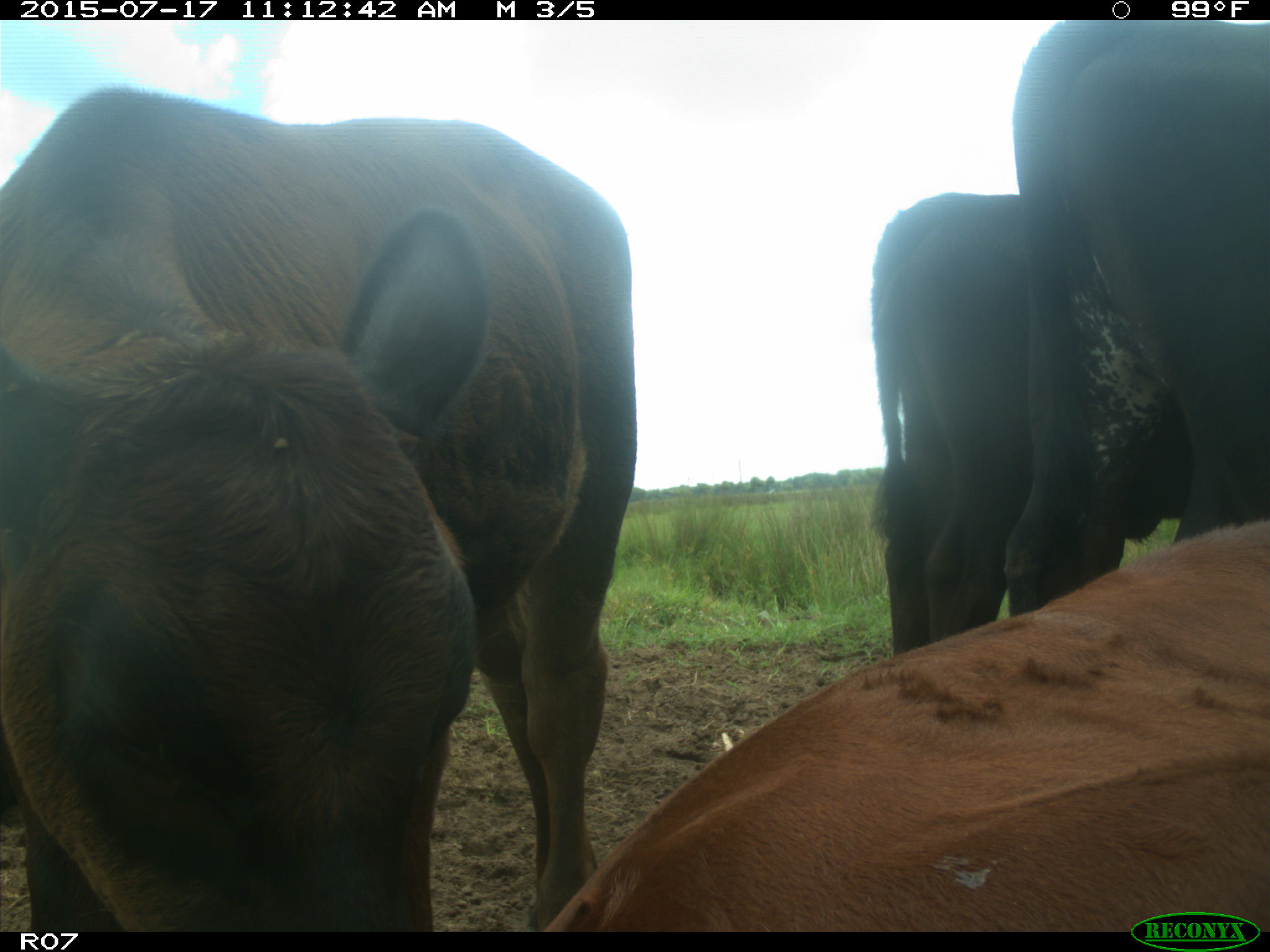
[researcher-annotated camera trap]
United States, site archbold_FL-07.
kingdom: Animalia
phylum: Chordata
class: Mammalia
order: Artiodactyla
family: Bovidae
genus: Bos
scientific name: Bos taurus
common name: domestic cow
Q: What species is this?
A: Bos taurus (domestic cow).